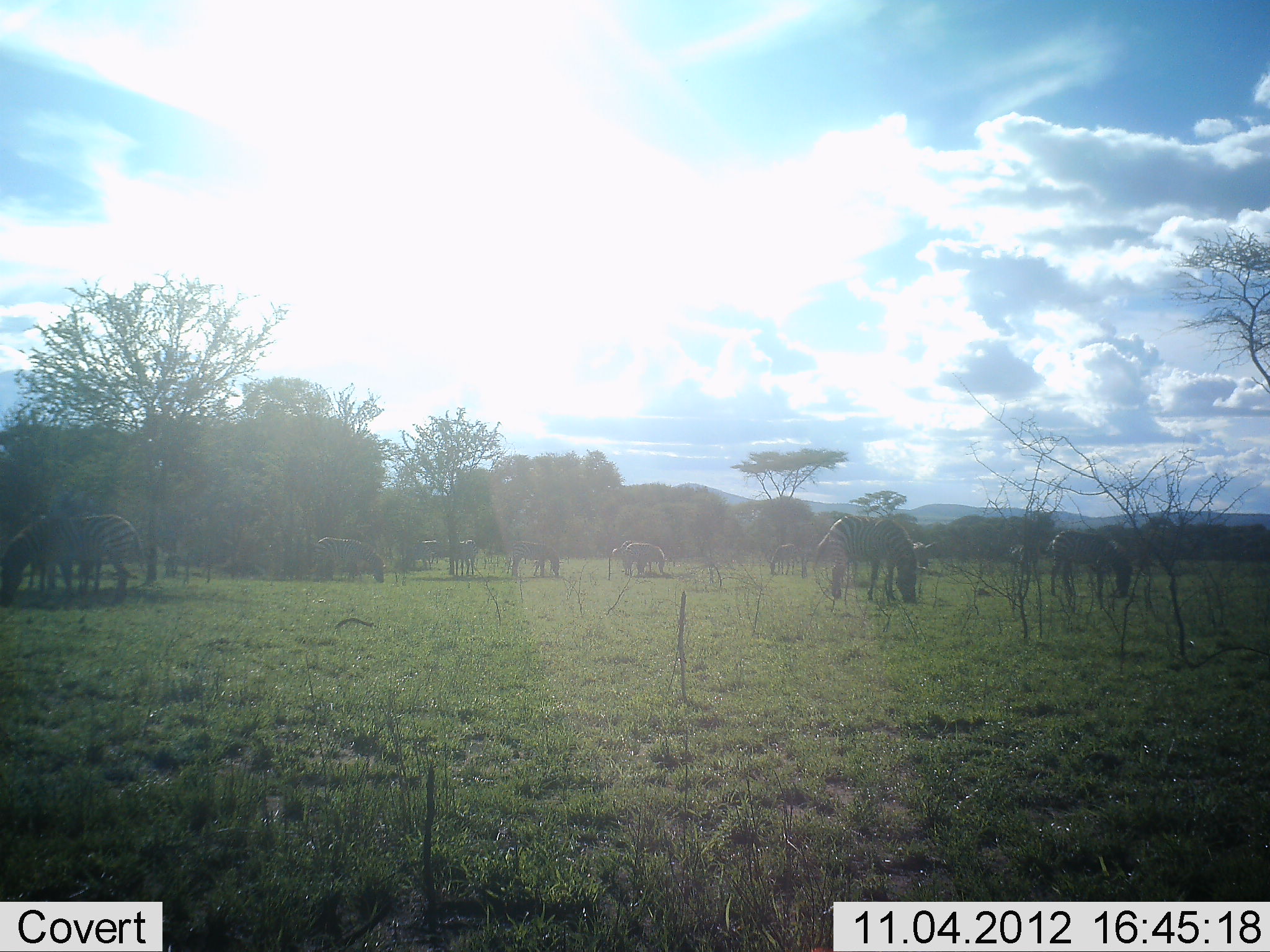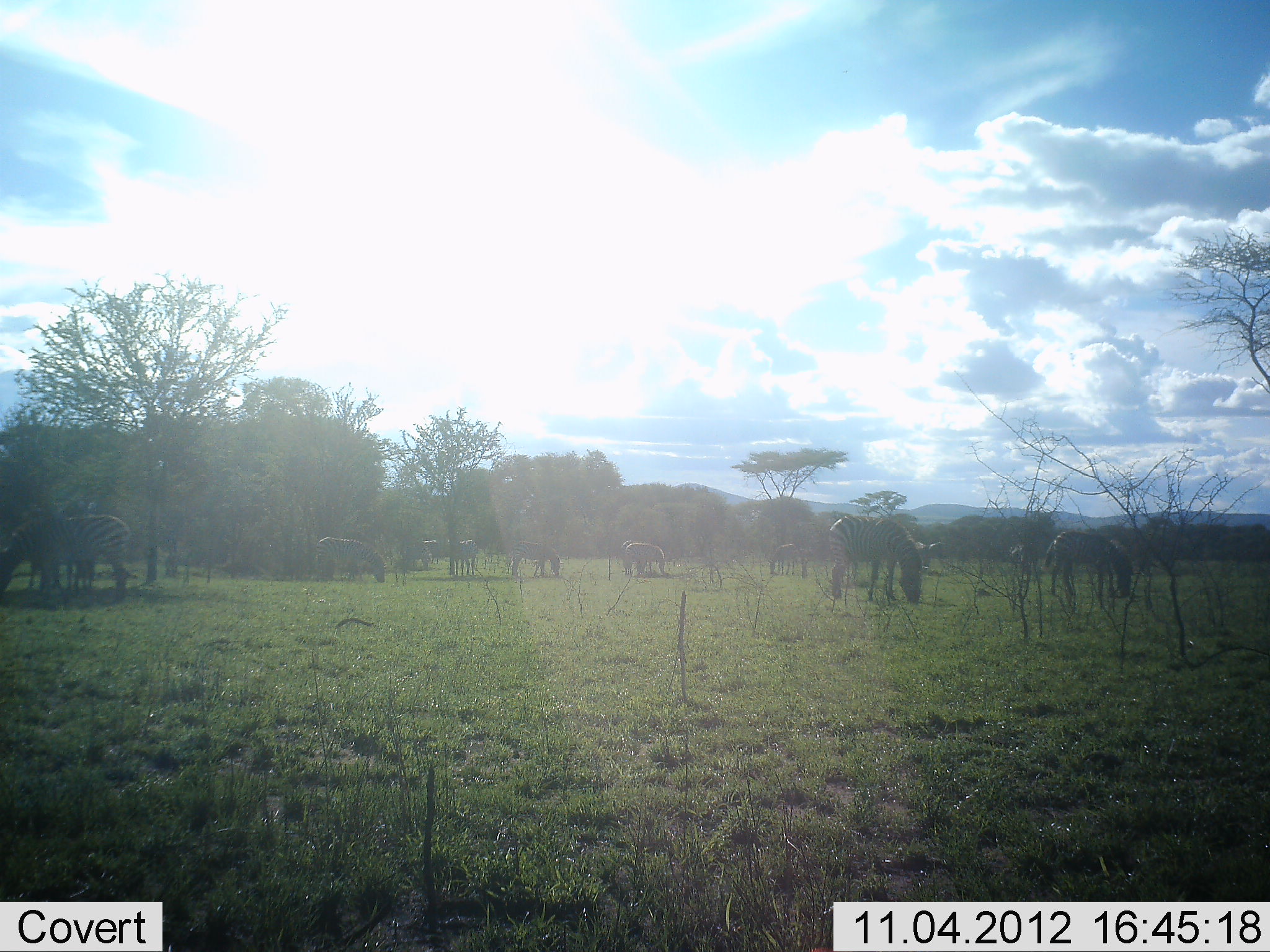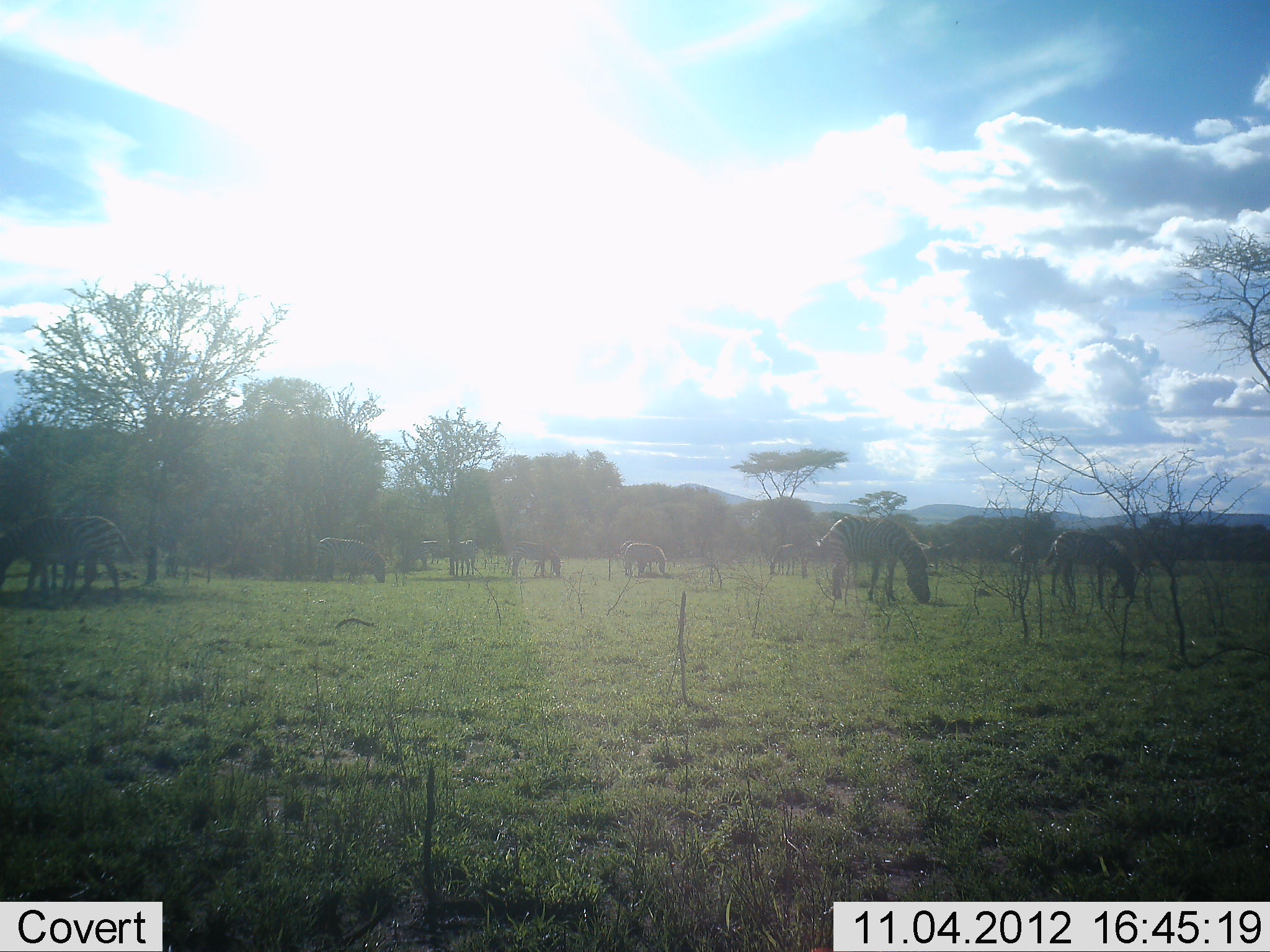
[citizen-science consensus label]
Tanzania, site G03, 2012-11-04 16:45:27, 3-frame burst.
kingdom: Animalia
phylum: Chordata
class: Mammalia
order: Perissodactyla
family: Equidae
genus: Equus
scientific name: Equus quagga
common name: plains zebra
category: zebra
Zebra (plains zebra) (Equus quagga), count 10. Behavior (volunteer vote fractions): standing 70%, resting 0%, moving 20%, interacting 0%. Young present (vote fraction): 0%. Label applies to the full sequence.